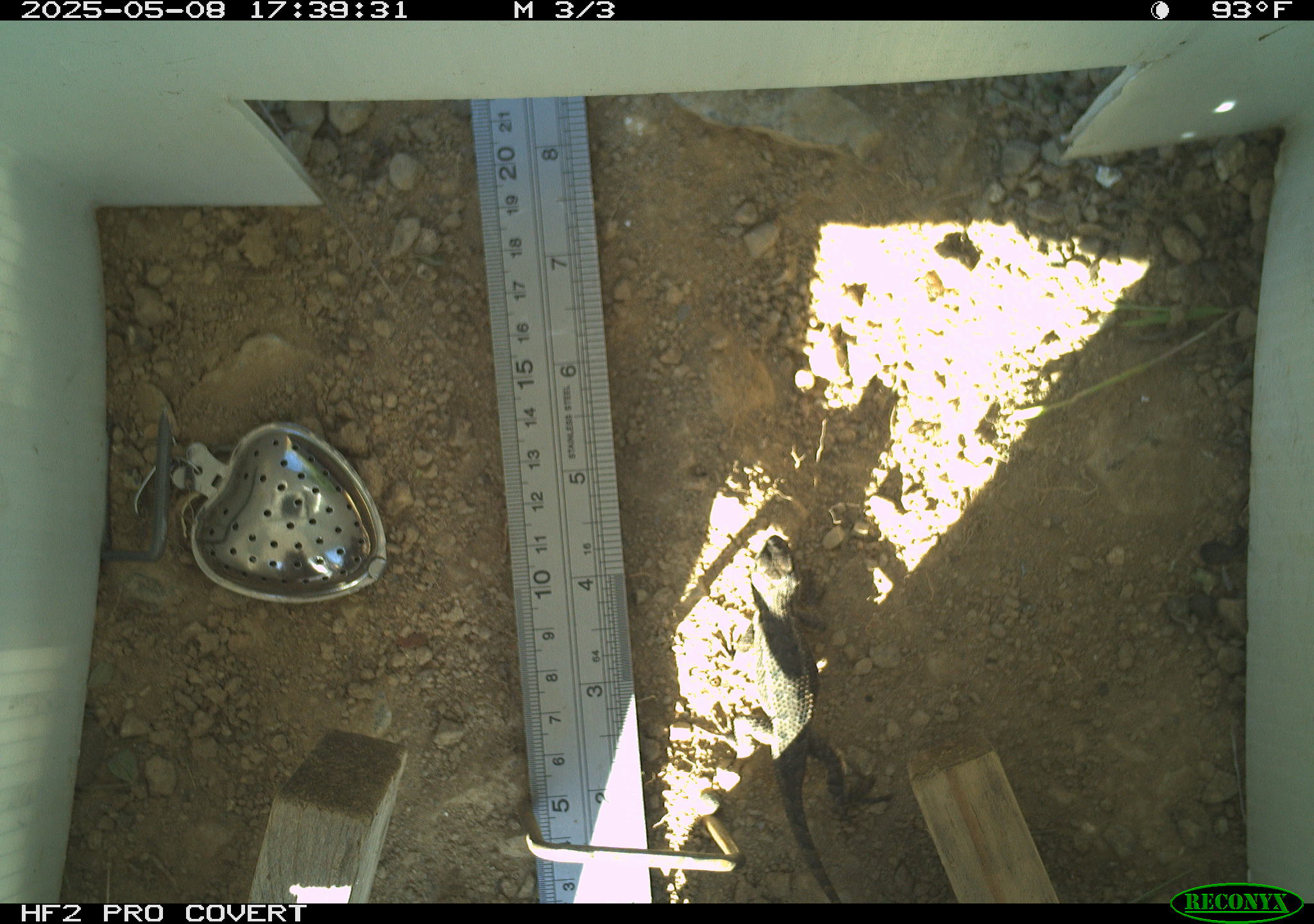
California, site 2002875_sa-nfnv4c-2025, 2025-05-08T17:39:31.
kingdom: Animalia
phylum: Chordata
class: Reptilia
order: Squamata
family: Phrynosomatidae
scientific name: Phrynosomatidae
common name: north american spiny lizards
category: sceloporus/uta species